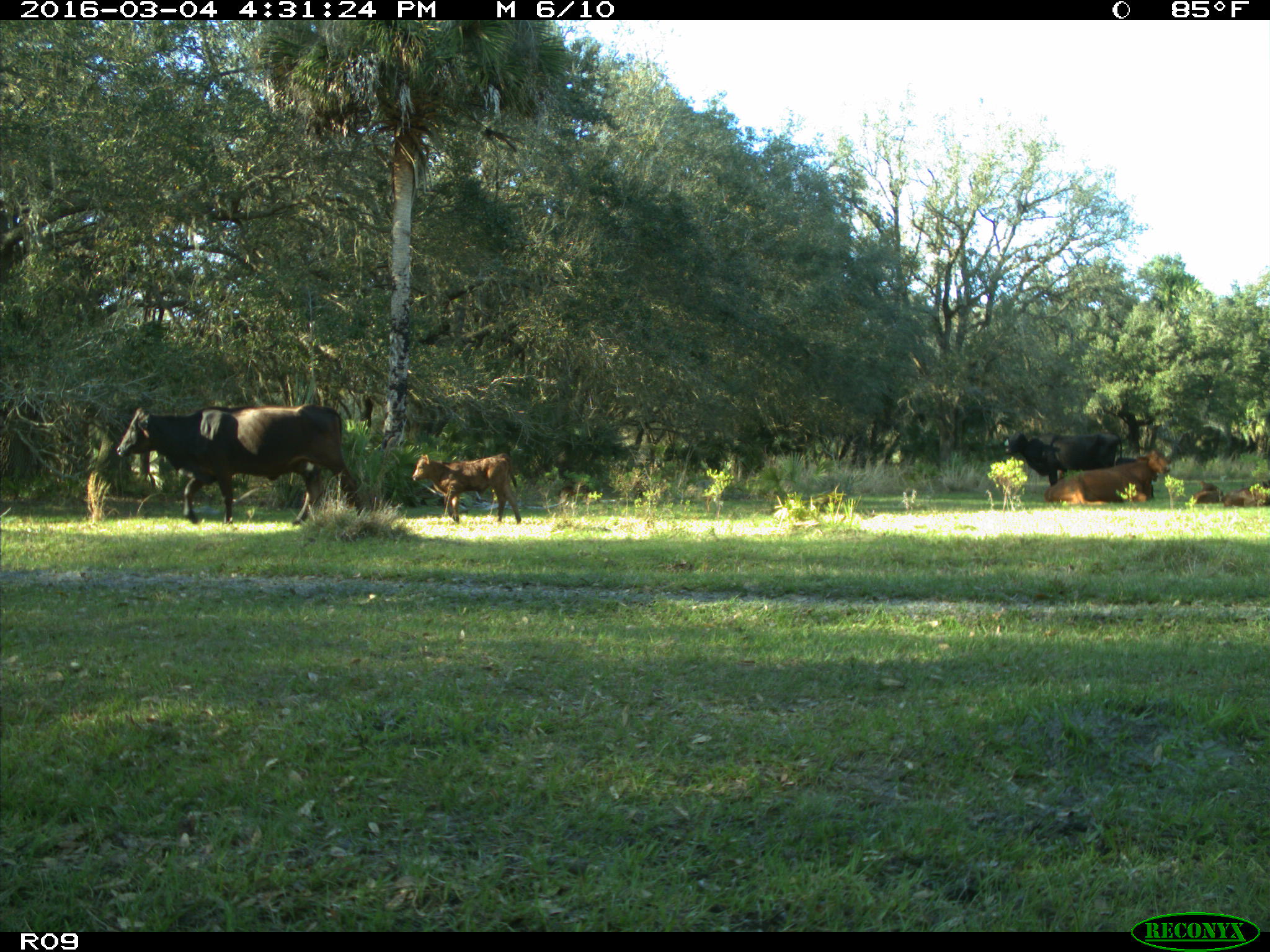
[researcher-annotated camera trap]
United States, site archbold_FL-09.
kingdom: Animalia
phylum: Chordata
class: Mammalia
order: Artiodactyla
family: Bovidae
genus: Bos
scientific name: Bos taurus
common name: domestic cow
Bos taurus (domestic cow).